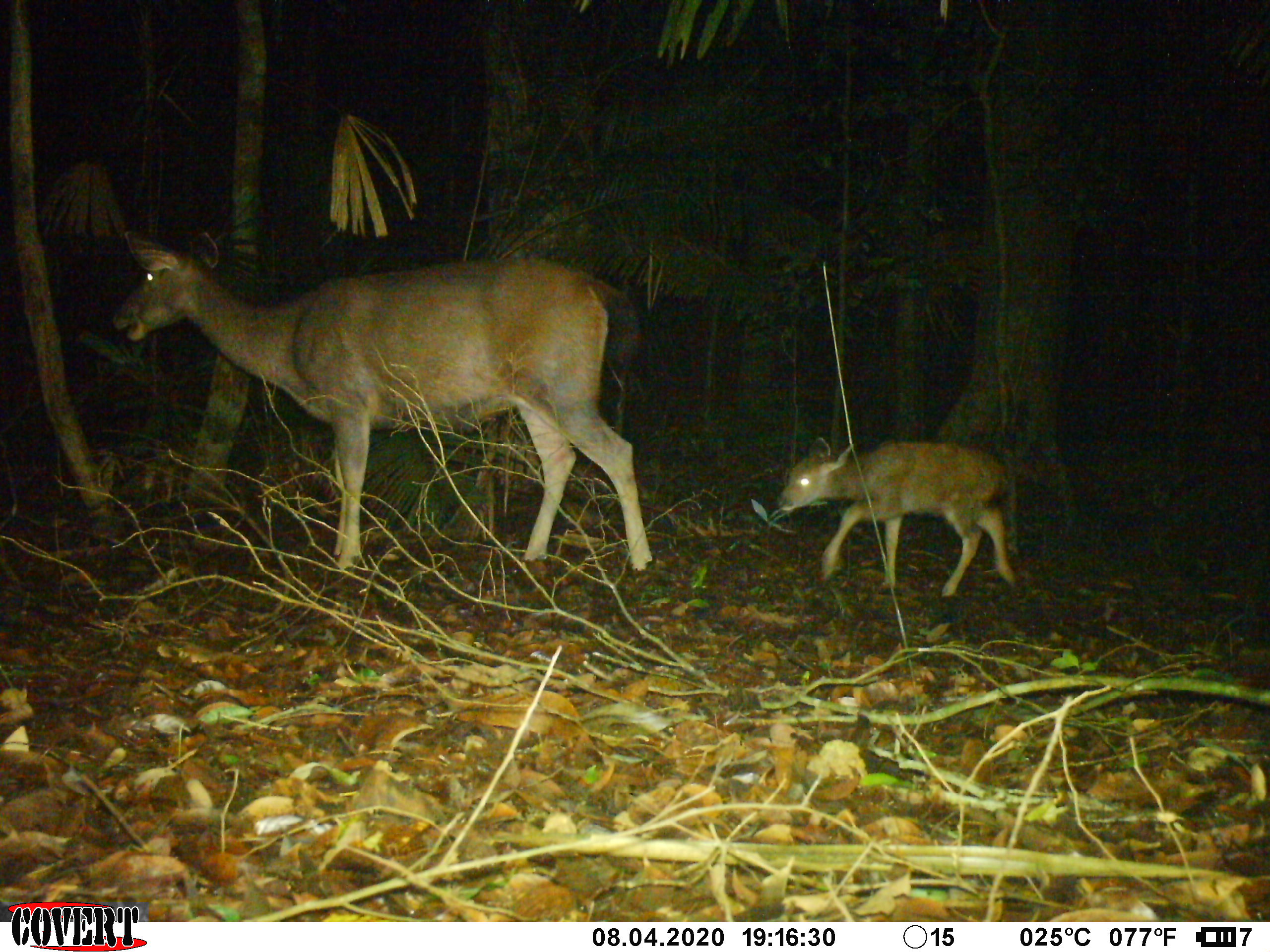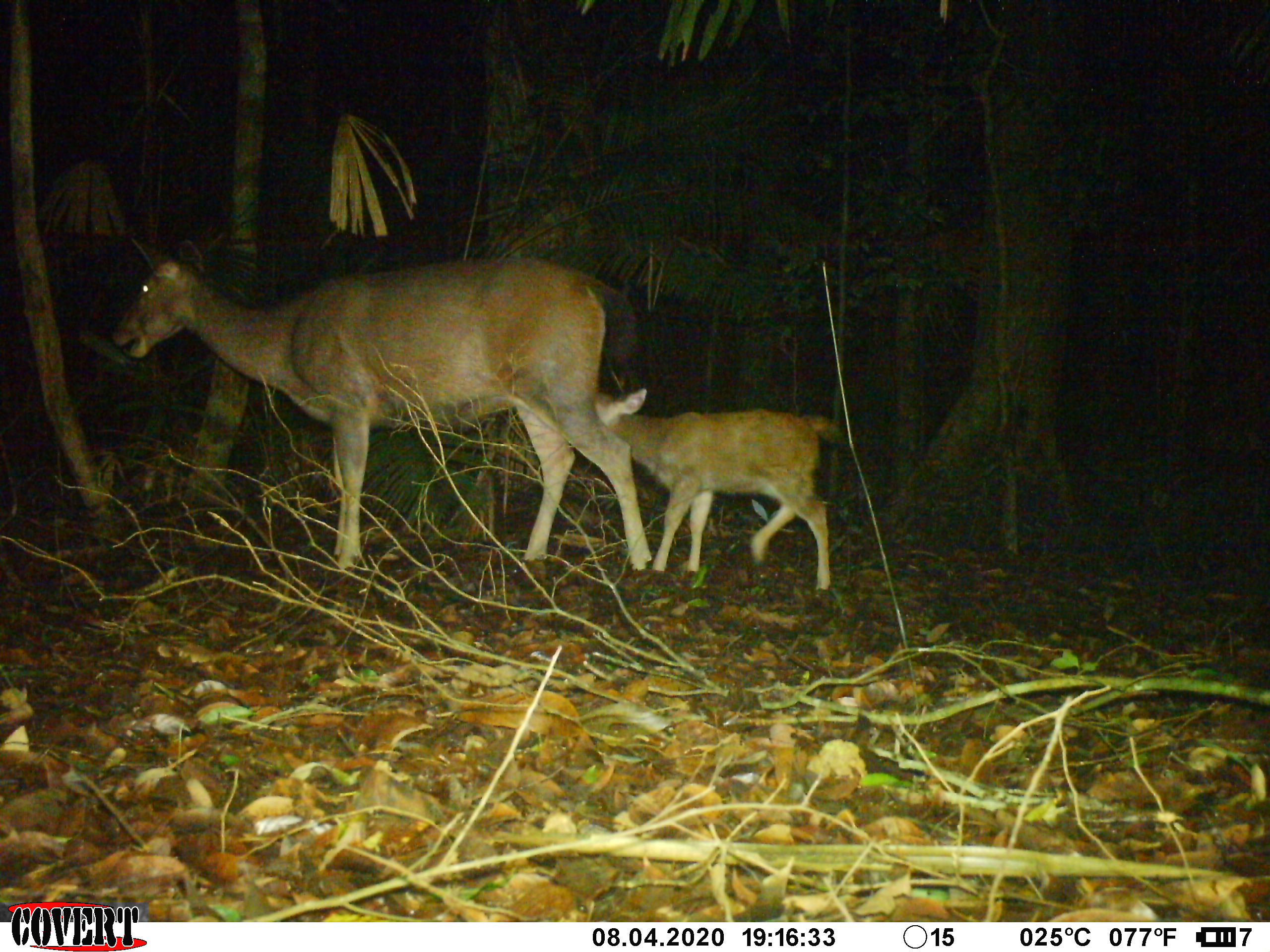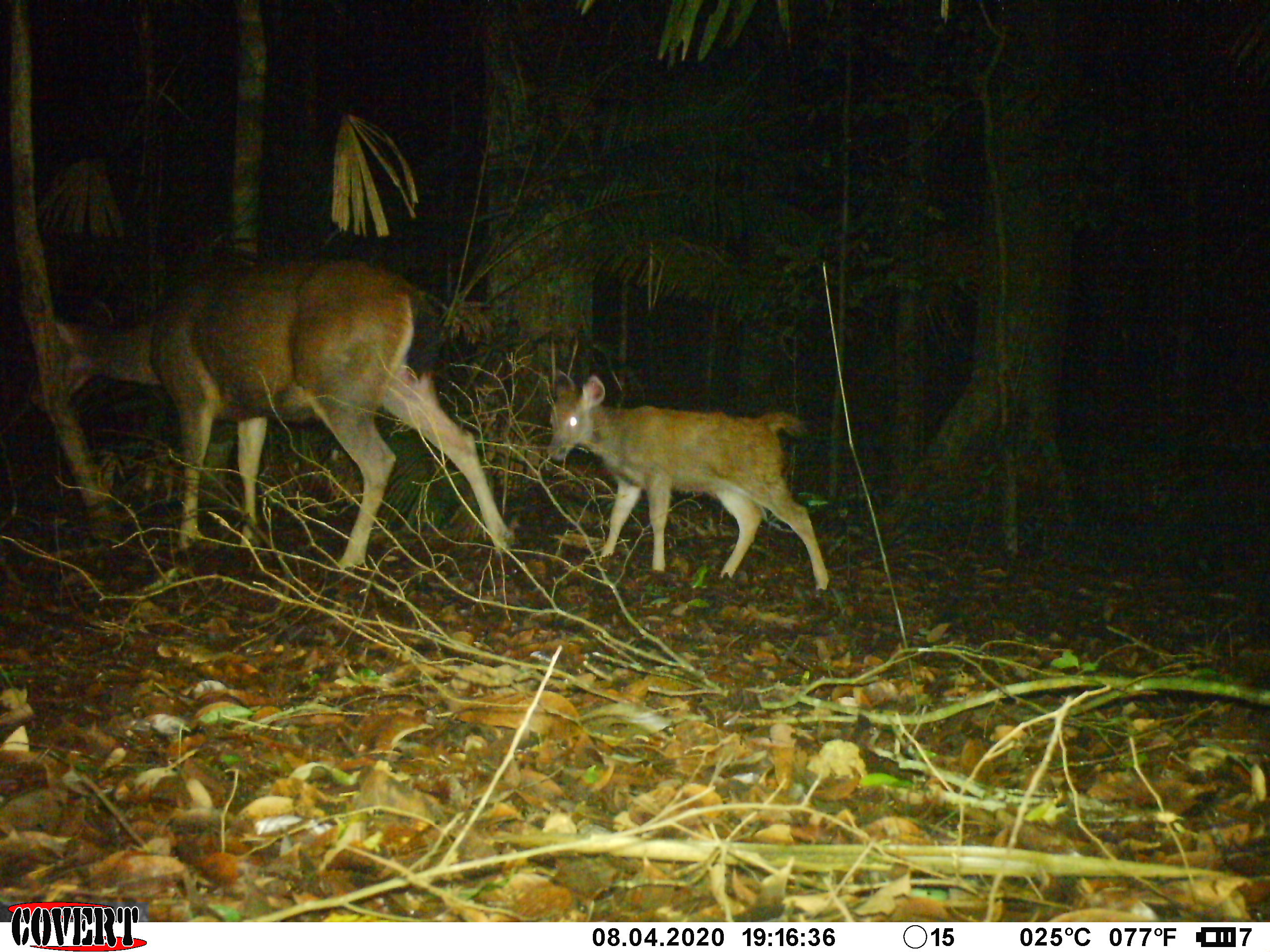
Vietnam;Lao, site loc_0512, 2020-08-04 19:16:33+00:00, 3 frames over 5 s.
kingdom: Animalia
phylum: Chordata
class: Mammalia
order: Artiodactyla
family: Cervidae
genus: Rusa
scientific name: Rusa unicolor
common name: sambar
Sambar (Rusa unicolor). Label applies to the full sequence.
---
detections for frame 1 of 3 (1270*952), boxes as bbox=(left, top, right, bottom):
sambar: bbox=(111, 226, 652, 572); bbox=(776, 435, 1020, 596)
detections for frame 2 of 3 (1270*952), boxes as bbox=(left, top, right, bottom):
sambar: bbox=(110, 235, 653, 572); bbox=(594, 386, 847, 591)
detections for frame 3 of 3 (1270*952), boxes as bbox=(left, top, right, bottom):
sambar: bbox=(27, 256, 515, 572); bbox=(546, 369, 829, 598)